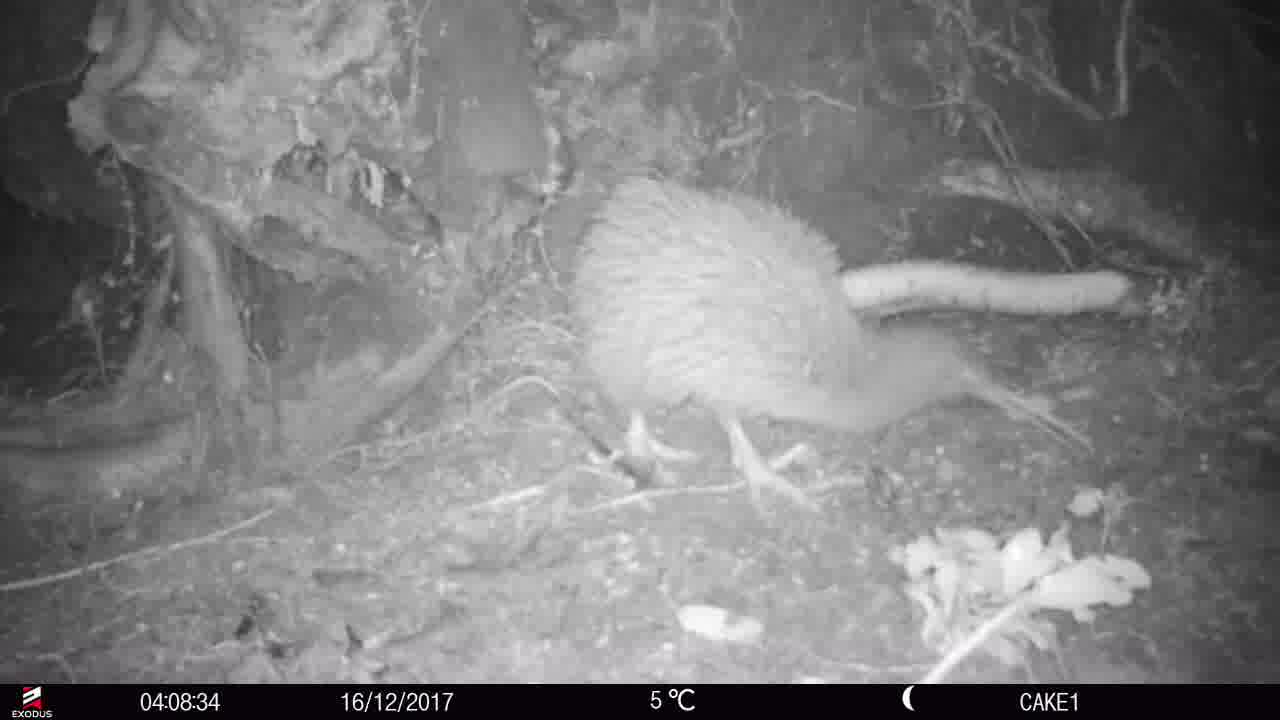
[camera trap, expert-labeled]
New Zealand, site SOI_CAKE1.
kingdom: Animalia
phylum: Chordata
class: Aves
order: Apterygiformes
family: Apterygidae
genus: Apteryx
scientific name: Apteryx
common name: kiwi